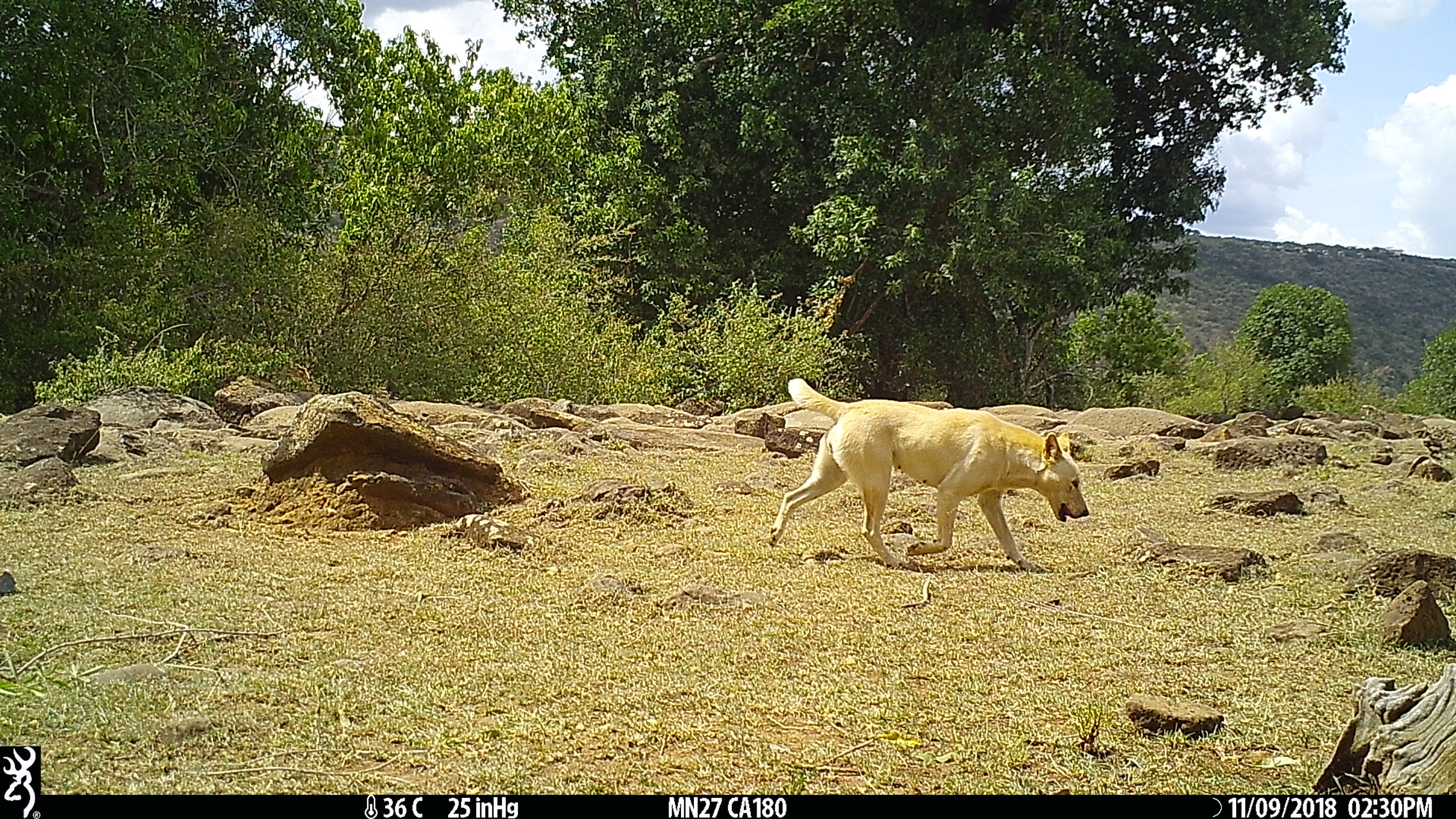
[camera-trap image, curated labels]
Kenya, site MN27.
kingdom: Animalia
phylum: Chordata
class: Mammalia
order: Carnivora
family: Canidae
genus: Canis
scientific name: Canis familiaris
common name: domestic dog